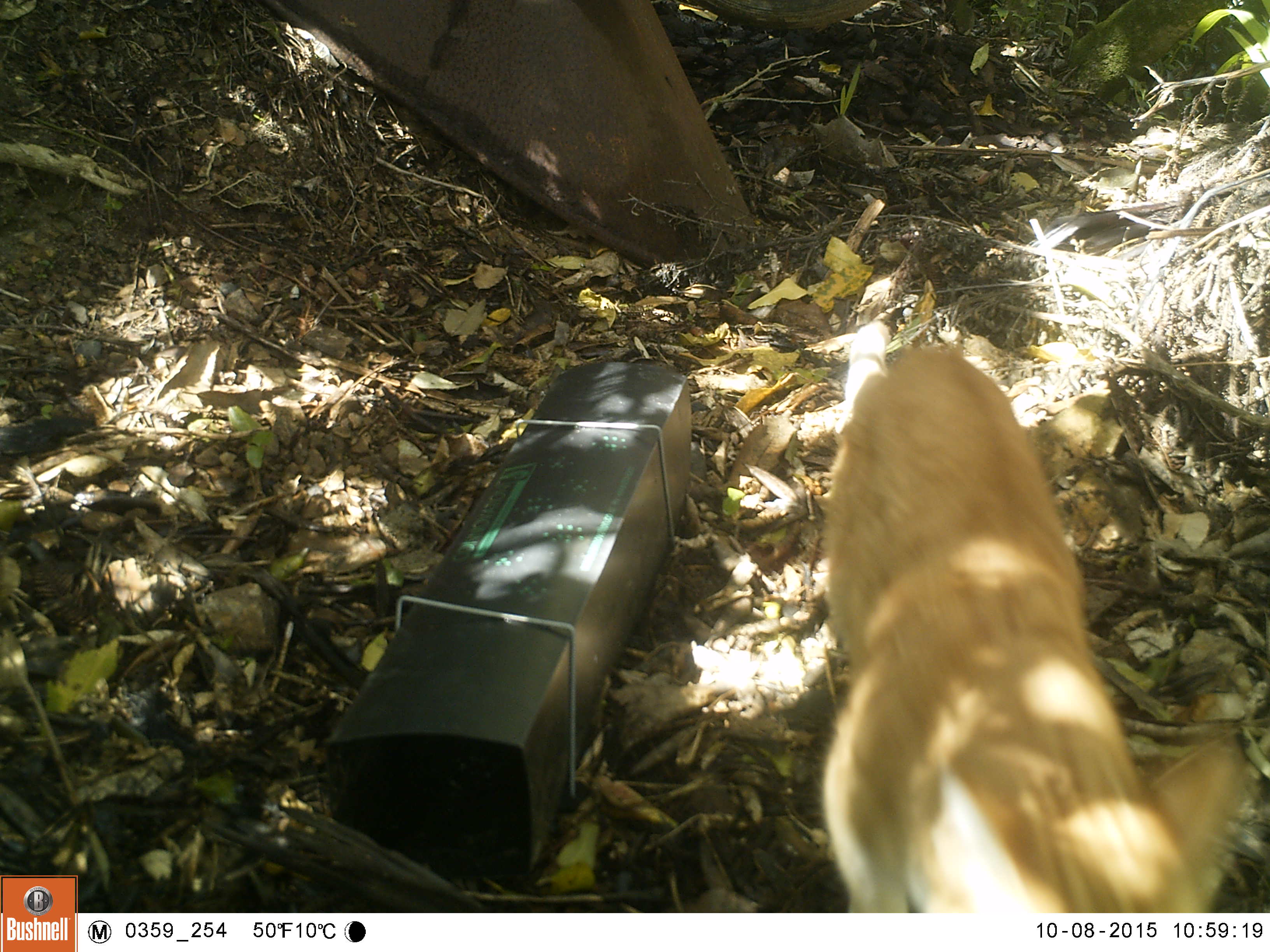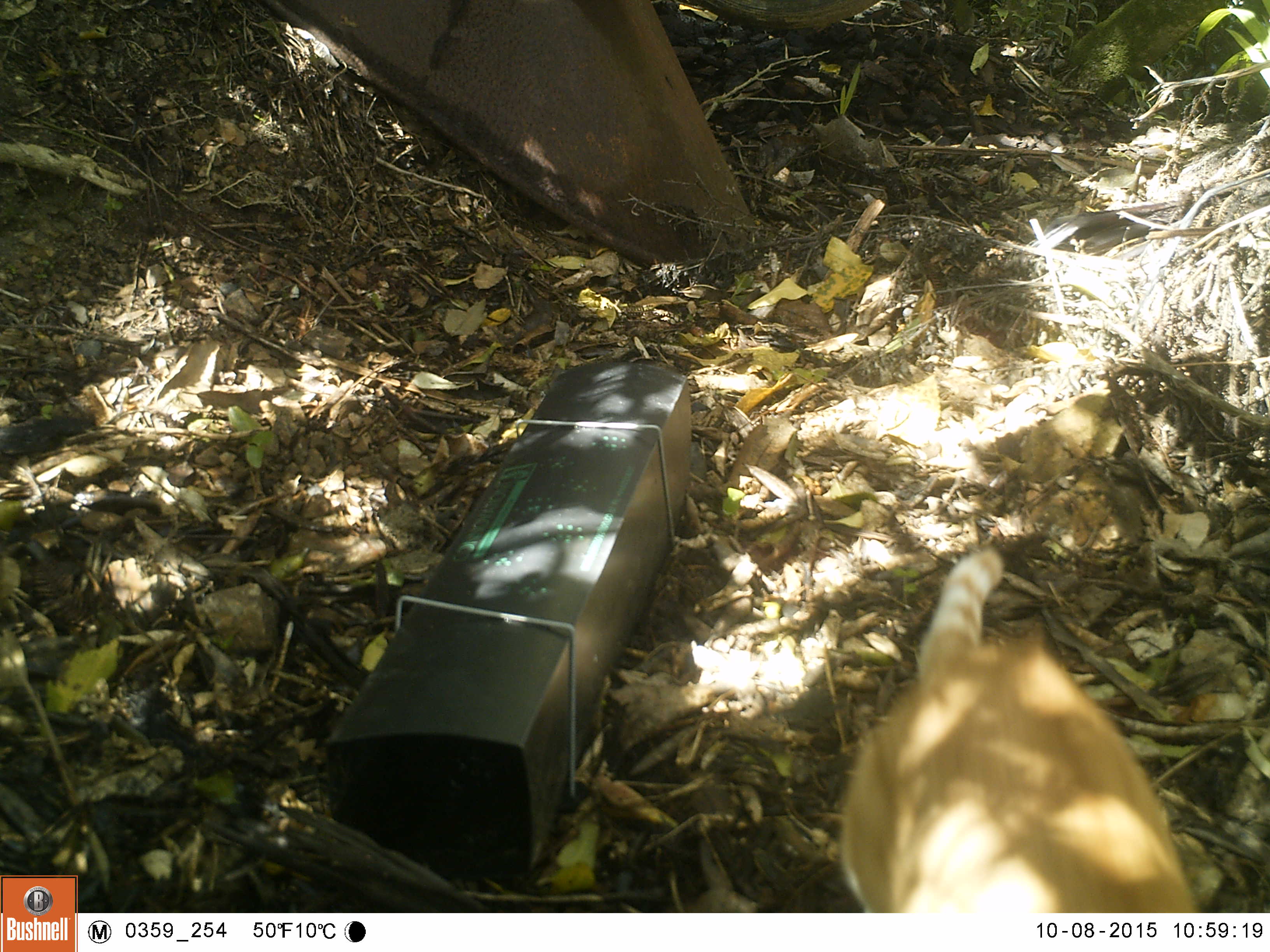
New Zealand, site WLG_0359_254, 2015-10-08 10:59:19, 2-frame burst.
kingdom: Animalia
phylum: Chordata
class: Mammalia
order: Carnivora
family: Felidae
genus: Felis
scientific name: Felis catus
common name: domestic cat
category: cat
Cat (domestic cat) (Felis catus).